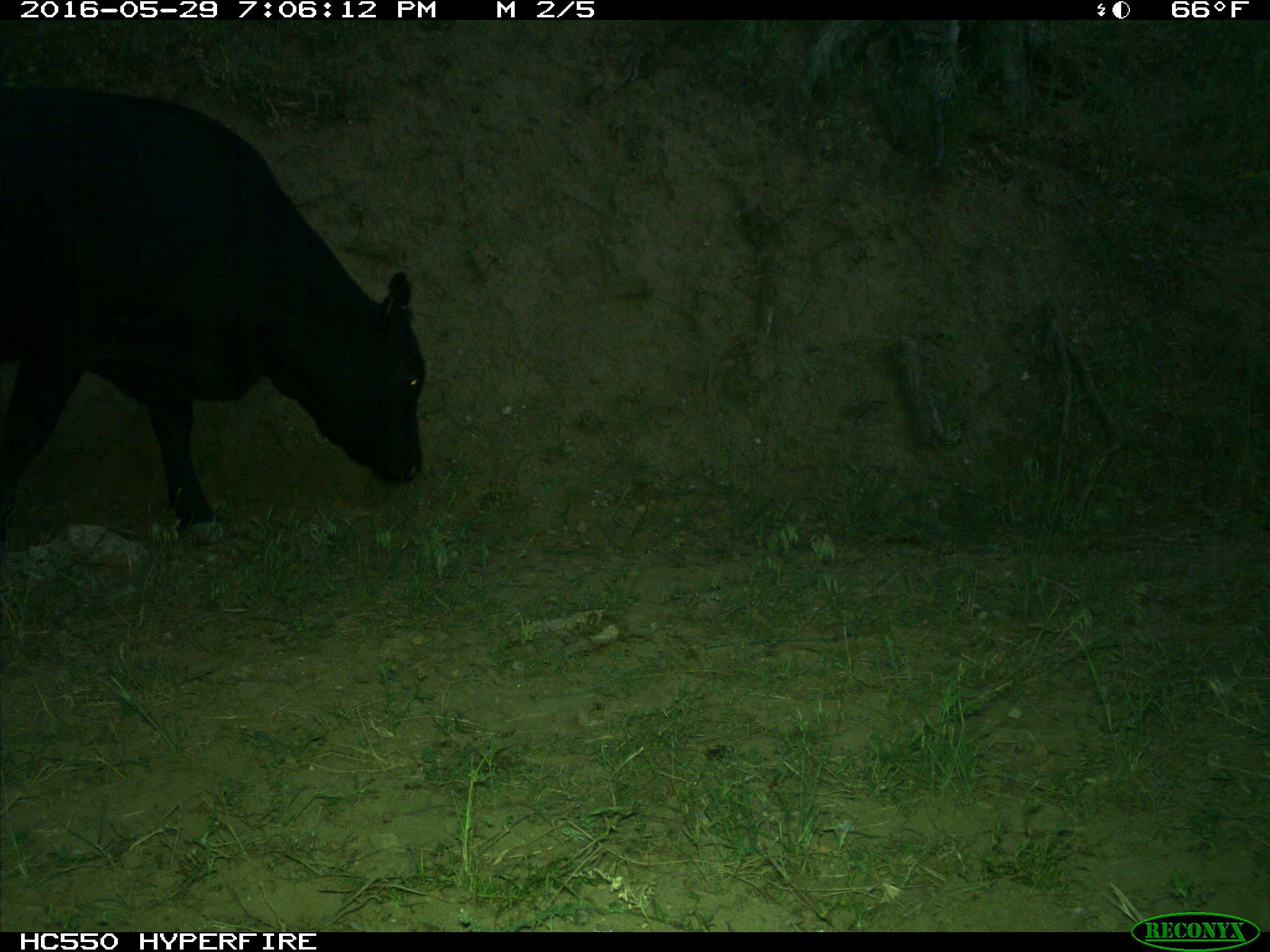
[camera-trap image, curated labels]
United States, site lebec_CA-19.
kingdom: Animalia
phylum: Chordata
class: Mammalia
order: Artiodactyla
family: Bovidae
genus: Bos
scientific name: Bos taurus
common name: domestic cow